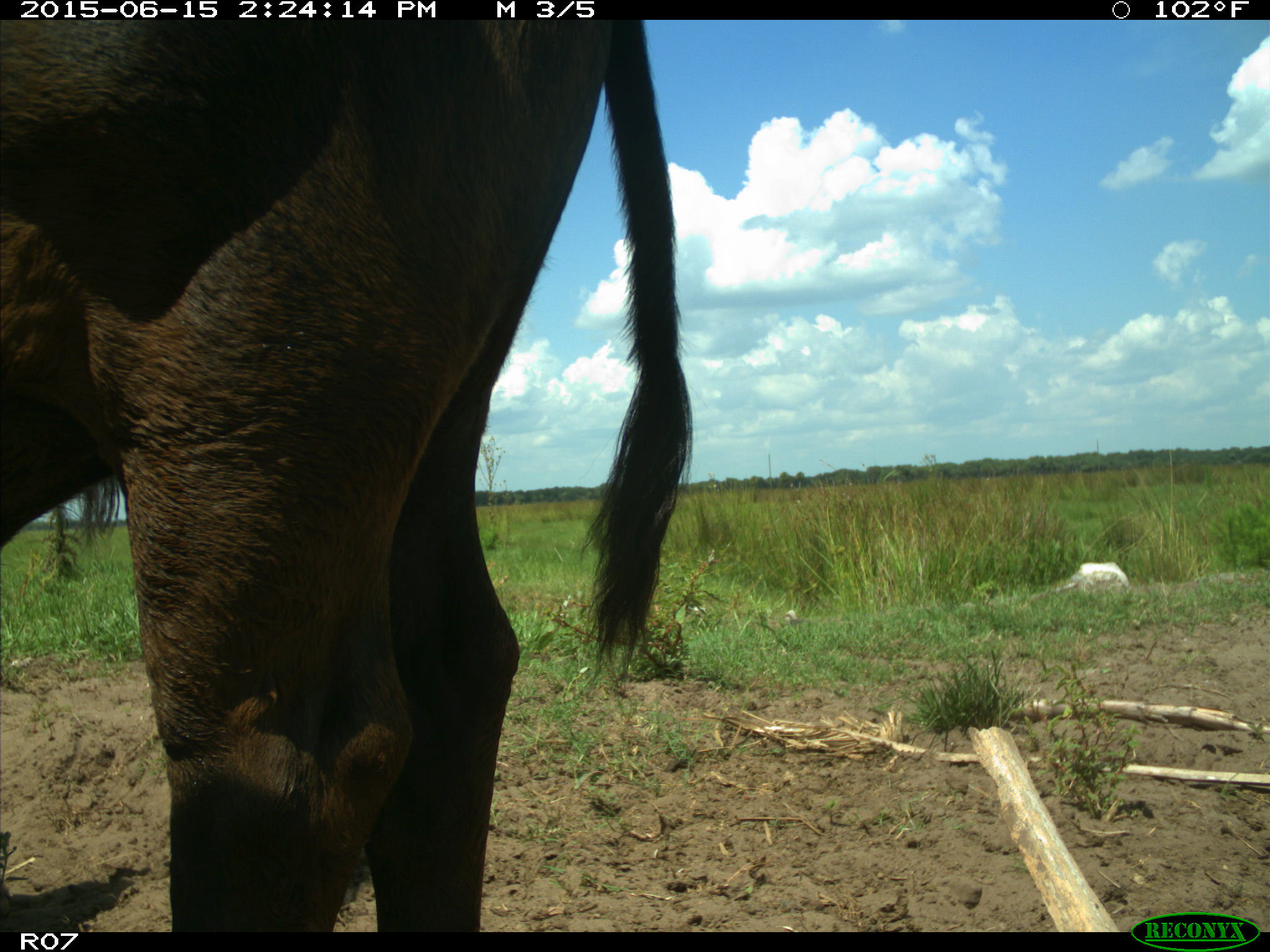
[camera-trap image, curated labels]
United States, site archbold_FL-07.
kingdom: Animalia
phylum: Chordata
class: Mammalia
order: Artiodactyla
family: Bovidae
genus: Bos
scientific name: Bos taurus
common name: domestic cow